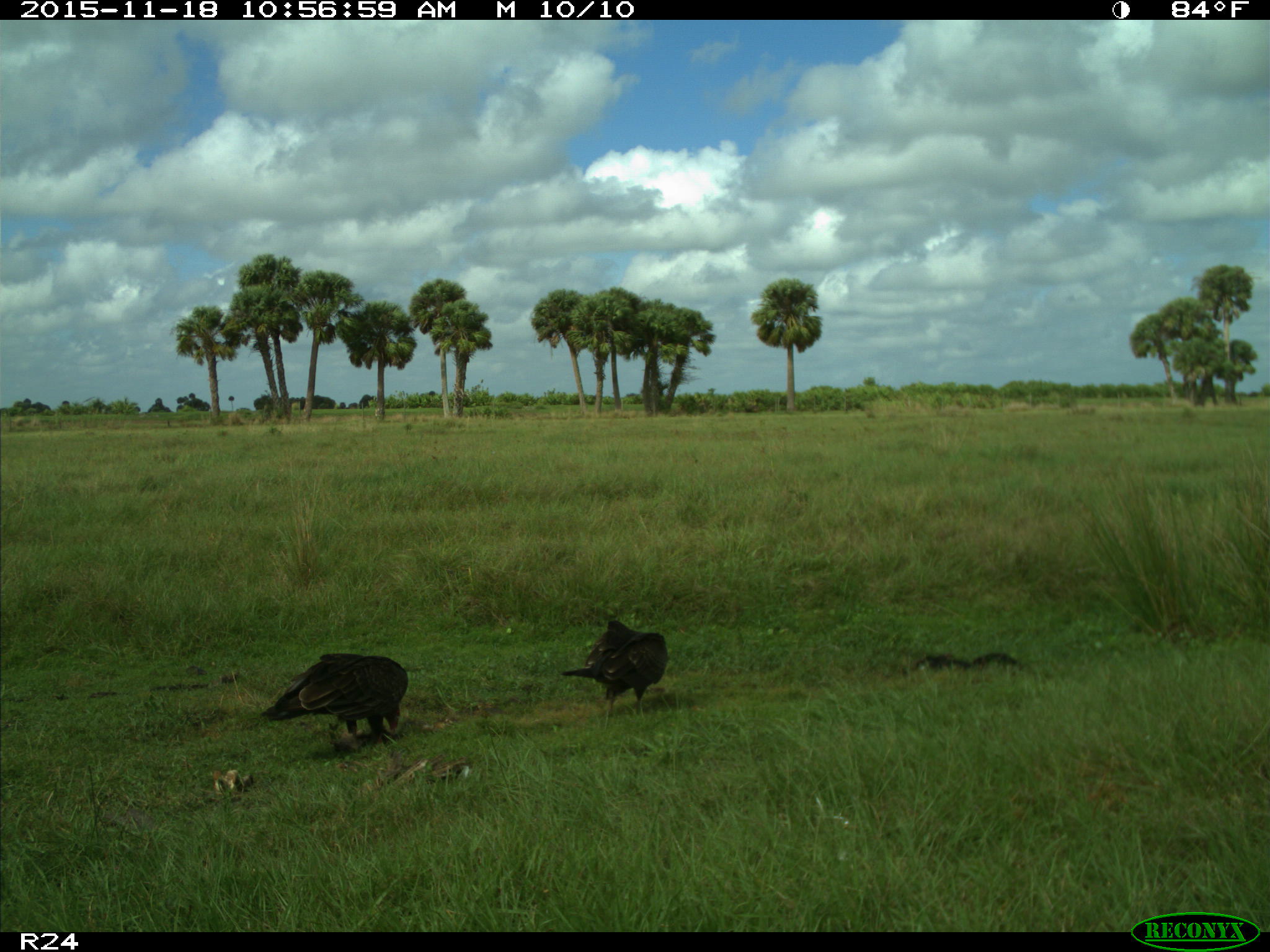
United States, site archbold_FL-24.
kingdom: Animalia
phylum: Chordata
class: Aves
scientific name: Aves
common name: birds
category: unidentified bird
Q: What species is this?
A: Unidentified bird (birds) (Aves).